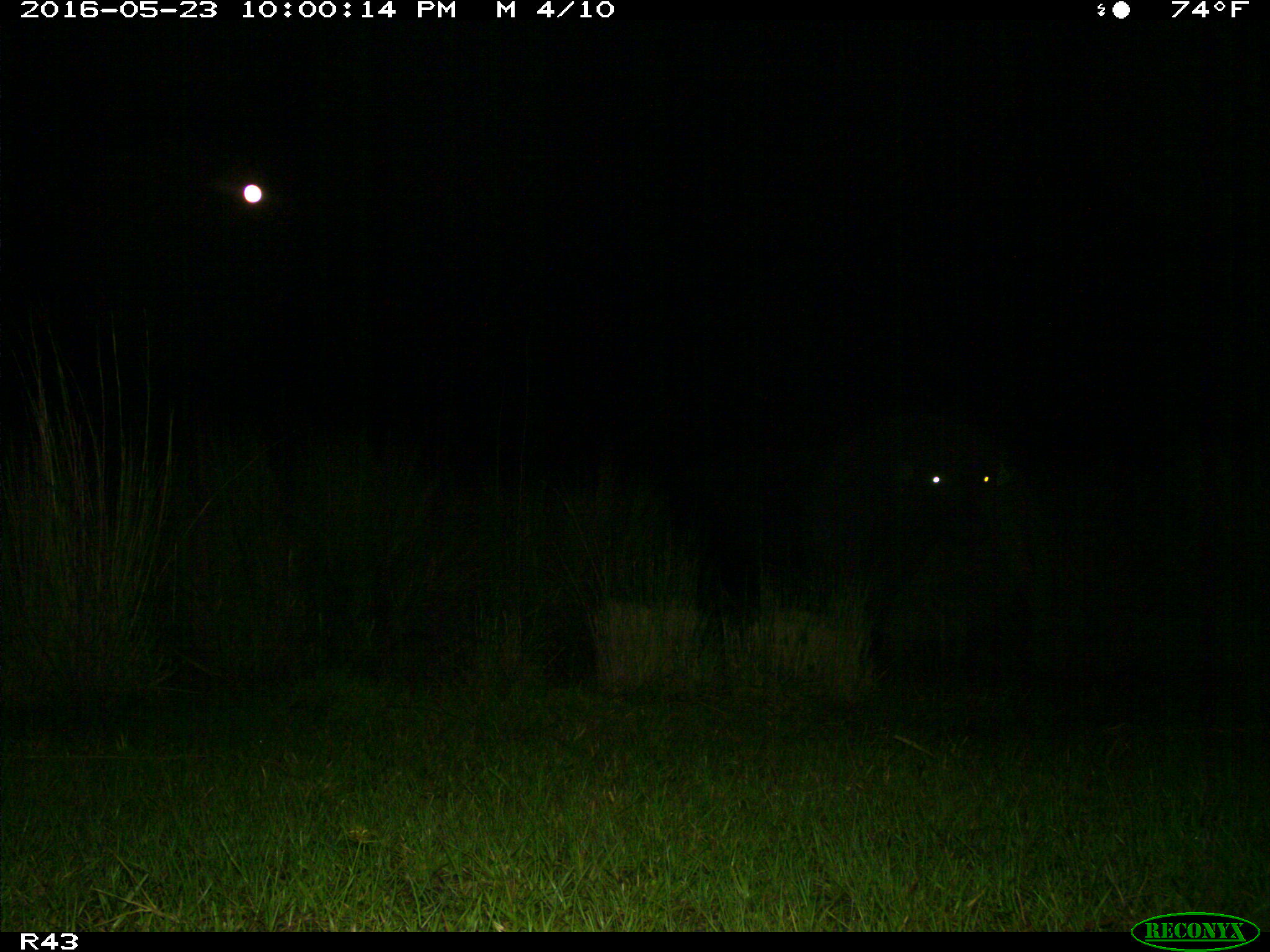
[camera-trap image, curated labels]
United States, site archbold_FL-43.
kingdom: Animalia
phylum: Chordata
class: Mammalia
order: Artiodactyla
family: Bovidae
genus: Bos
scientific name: Bos taurus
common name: domestic cow